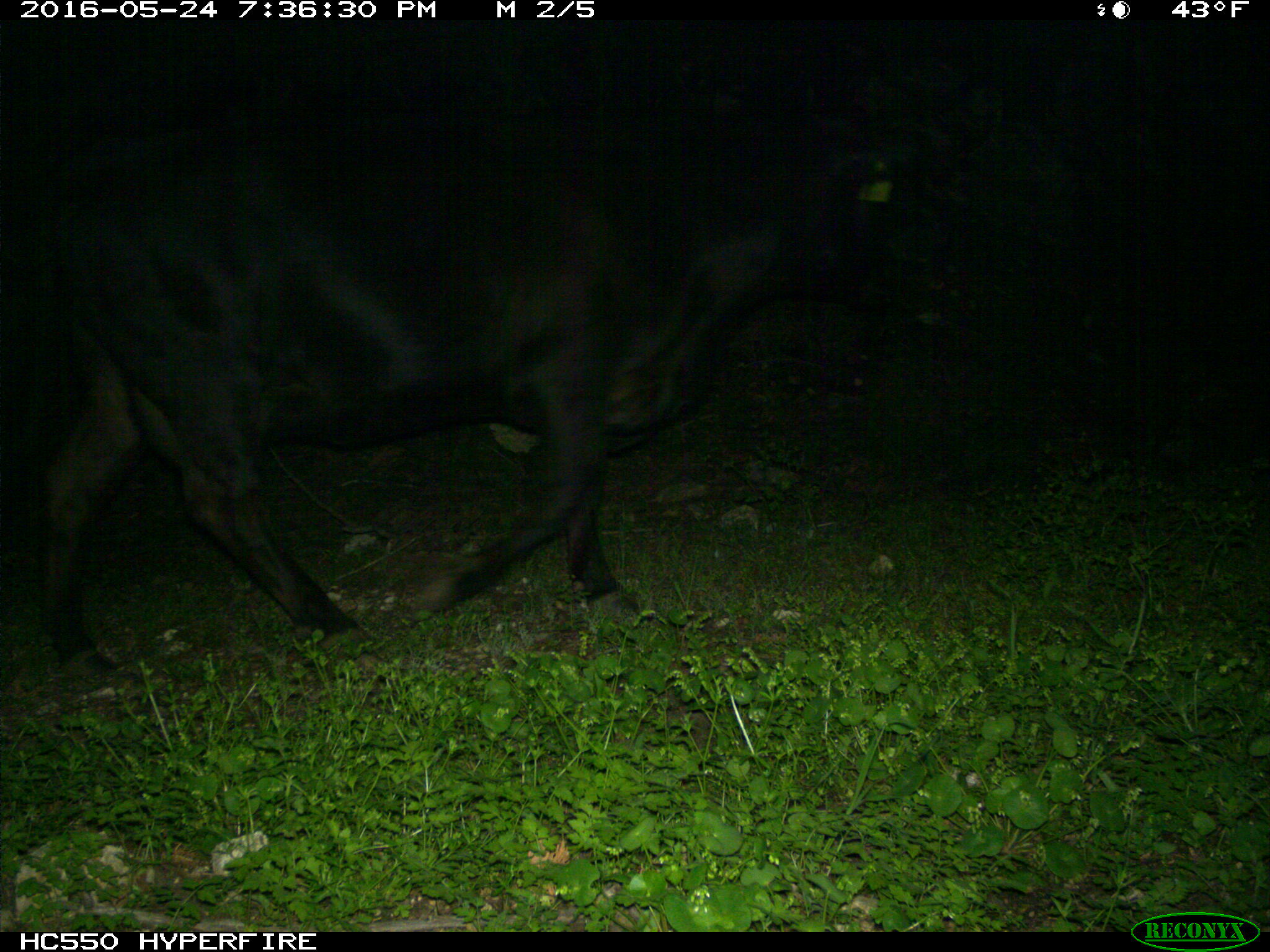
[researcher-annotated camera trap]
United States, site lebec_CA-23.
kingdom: Animalia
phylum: Chordata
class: Mammalia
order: Artiodactyla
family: Bovidae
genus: Bos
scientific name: Bos taurus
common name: domestic cow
Bos taurus (domestic cow).